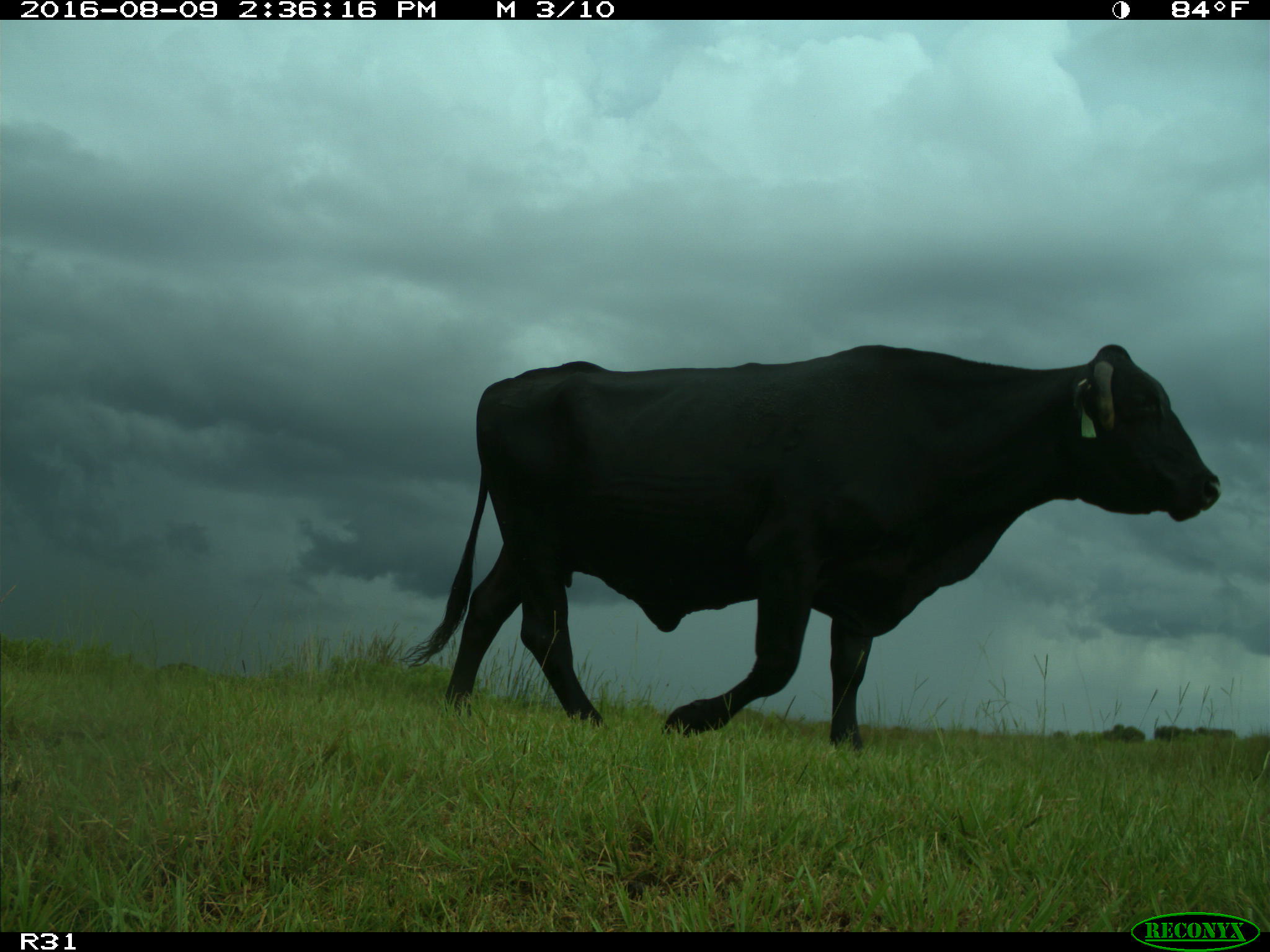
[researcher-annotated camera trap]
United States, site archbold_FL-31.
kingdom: Animalia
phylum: Chordata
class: Mammalia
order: Artiodactyla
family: Bovidae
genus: Bos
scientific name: Bos taurus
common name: domestic cow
Bos taurus (domestic cow).